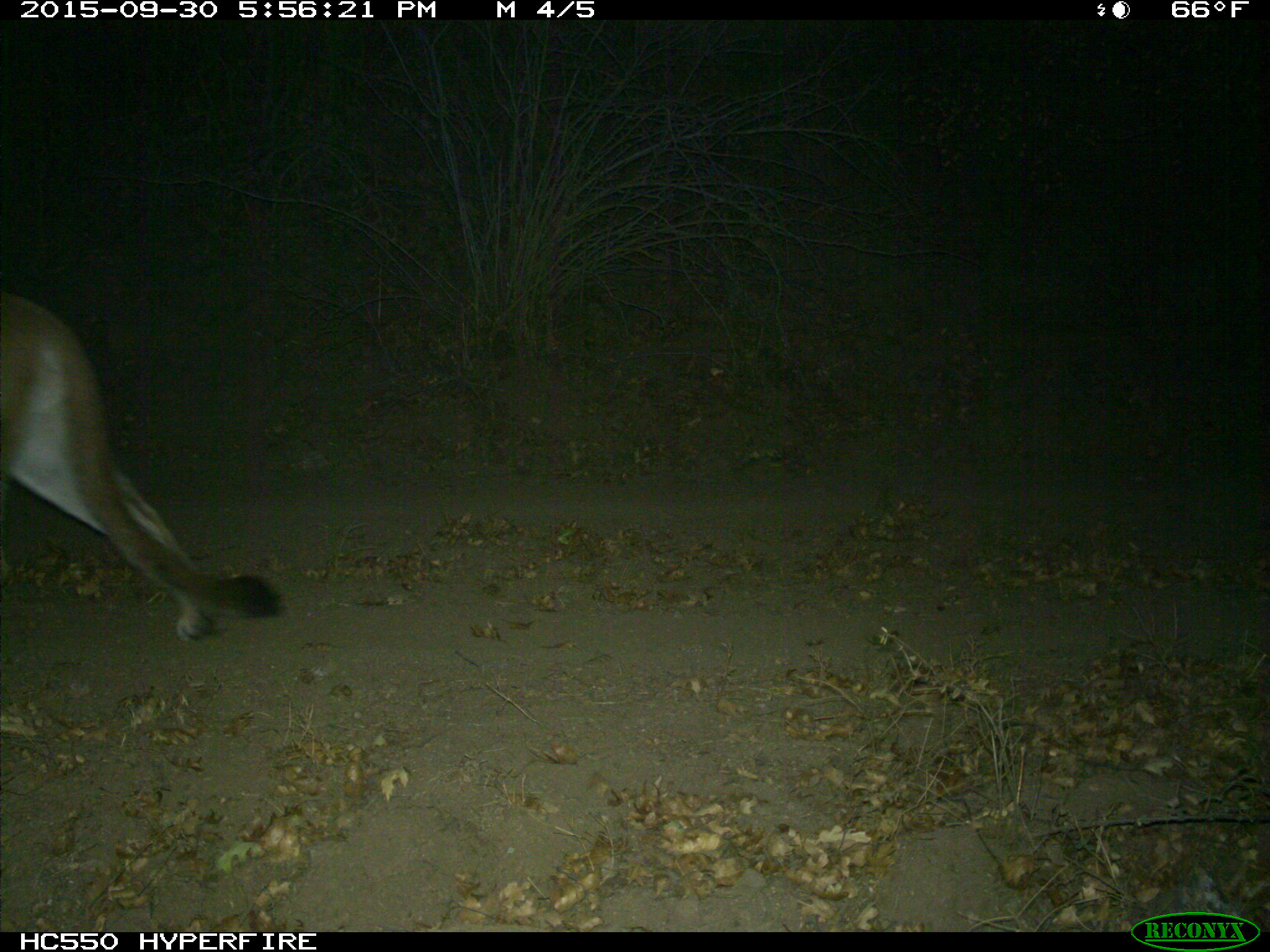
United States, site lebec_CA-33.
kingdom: Animalia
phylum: Chordata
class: Mammalia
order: Carnivora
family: Felidae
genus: Puma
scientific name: Puma concolor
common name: mountain lion